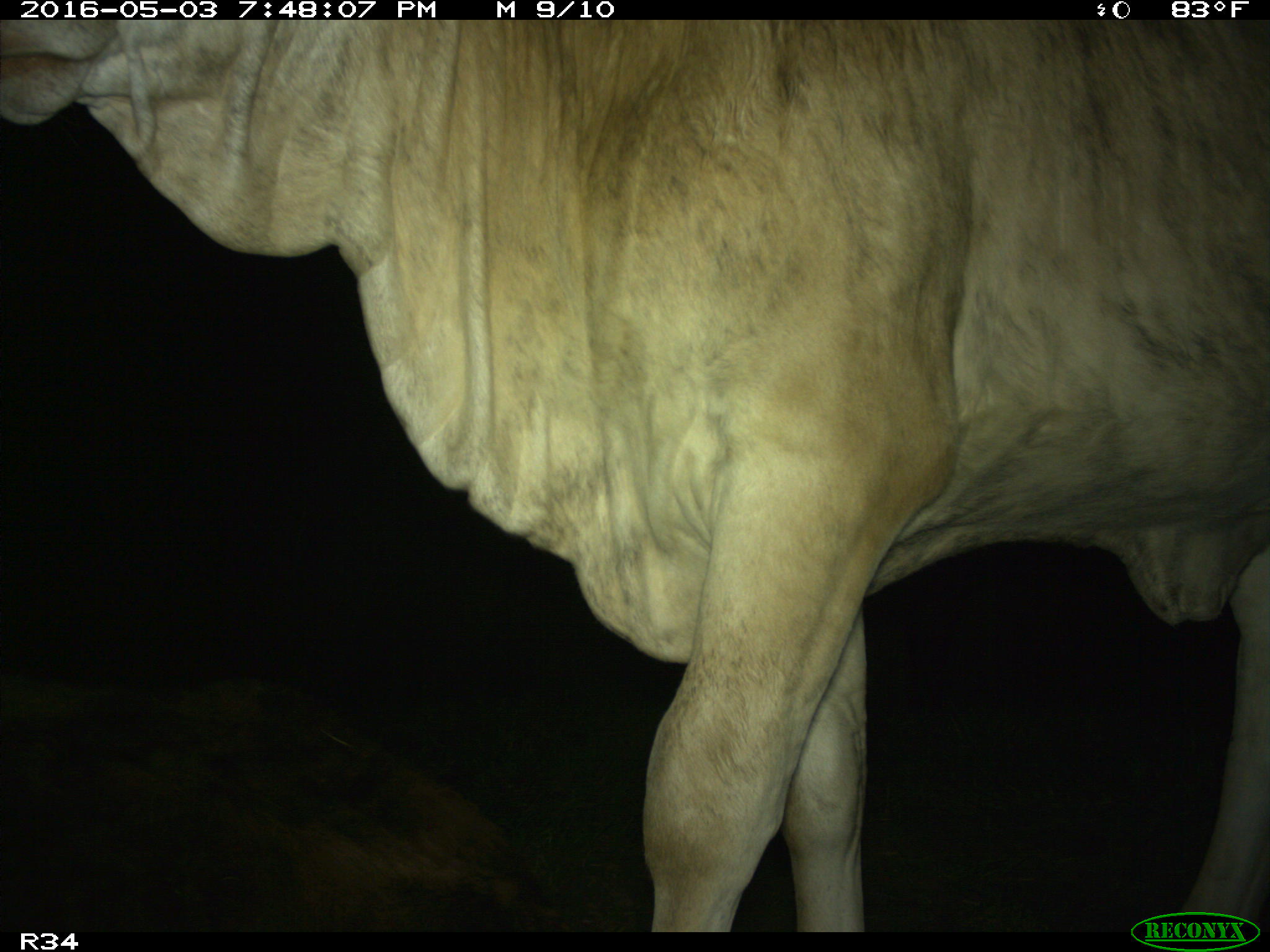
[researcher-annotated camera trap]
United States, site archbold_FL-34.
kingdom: Animalia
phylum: Chordata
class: Mammalia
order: Artiodactyla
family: Bovidae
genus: Bos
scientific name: Bos taurus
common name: domestic cow